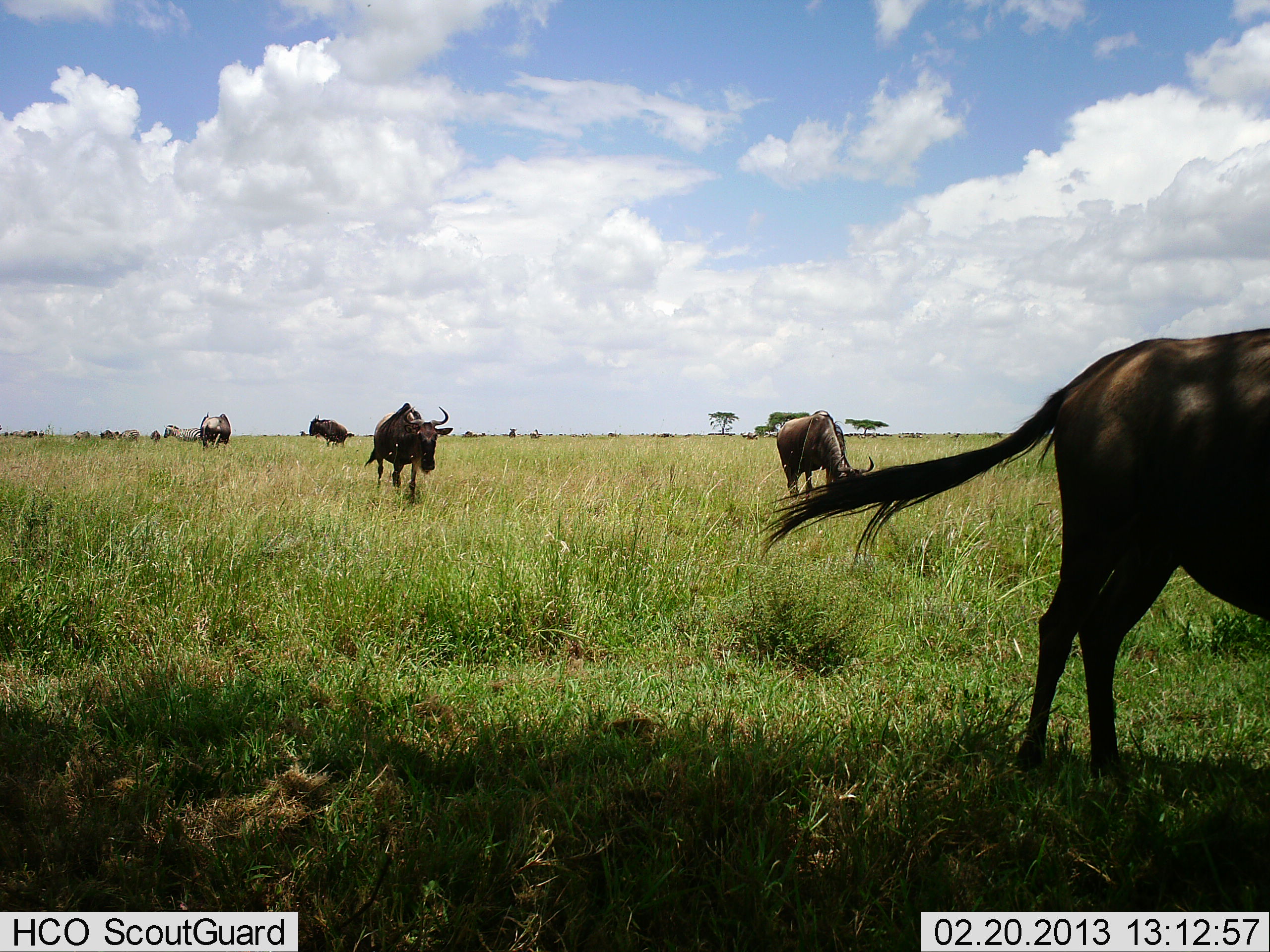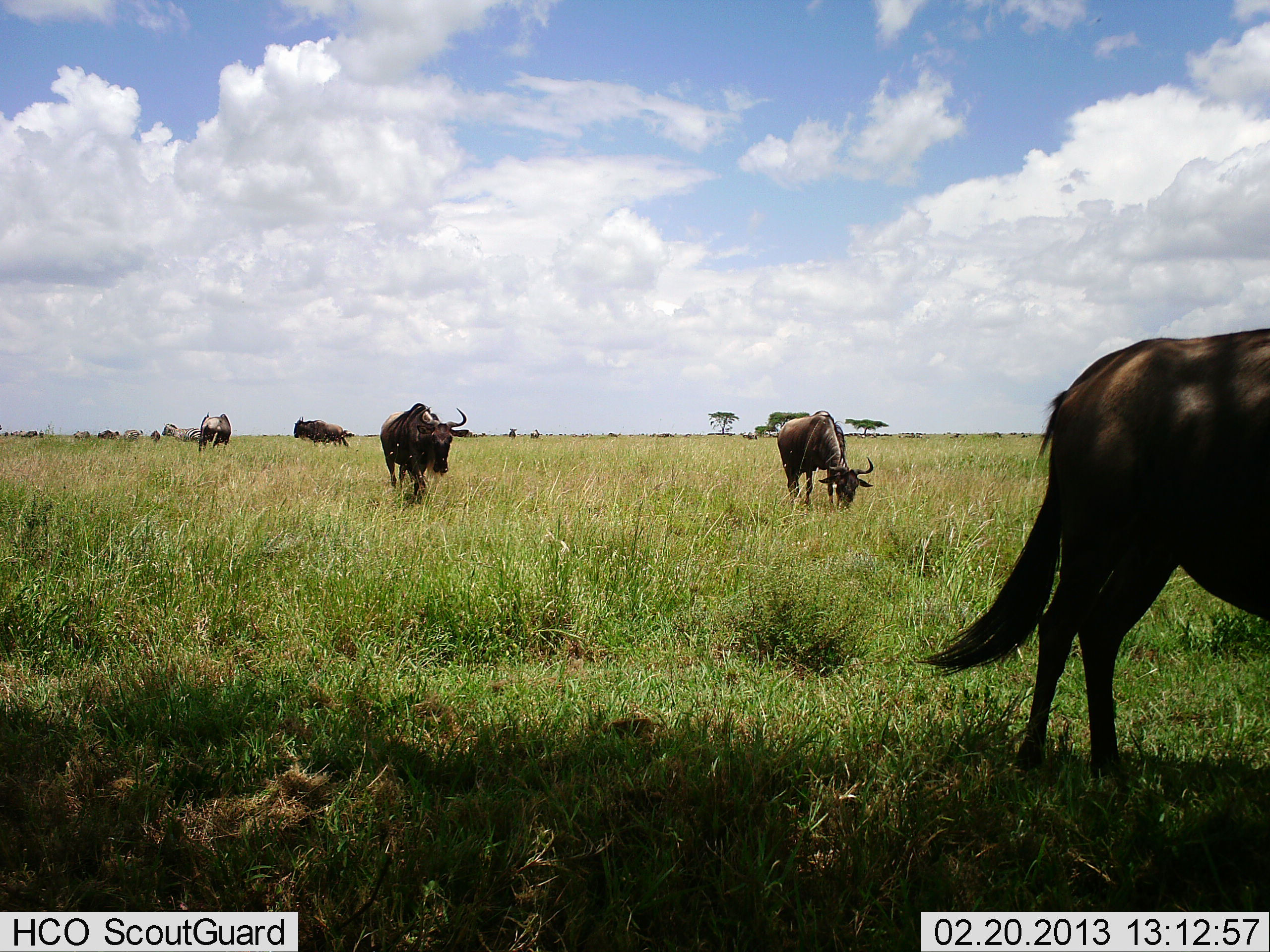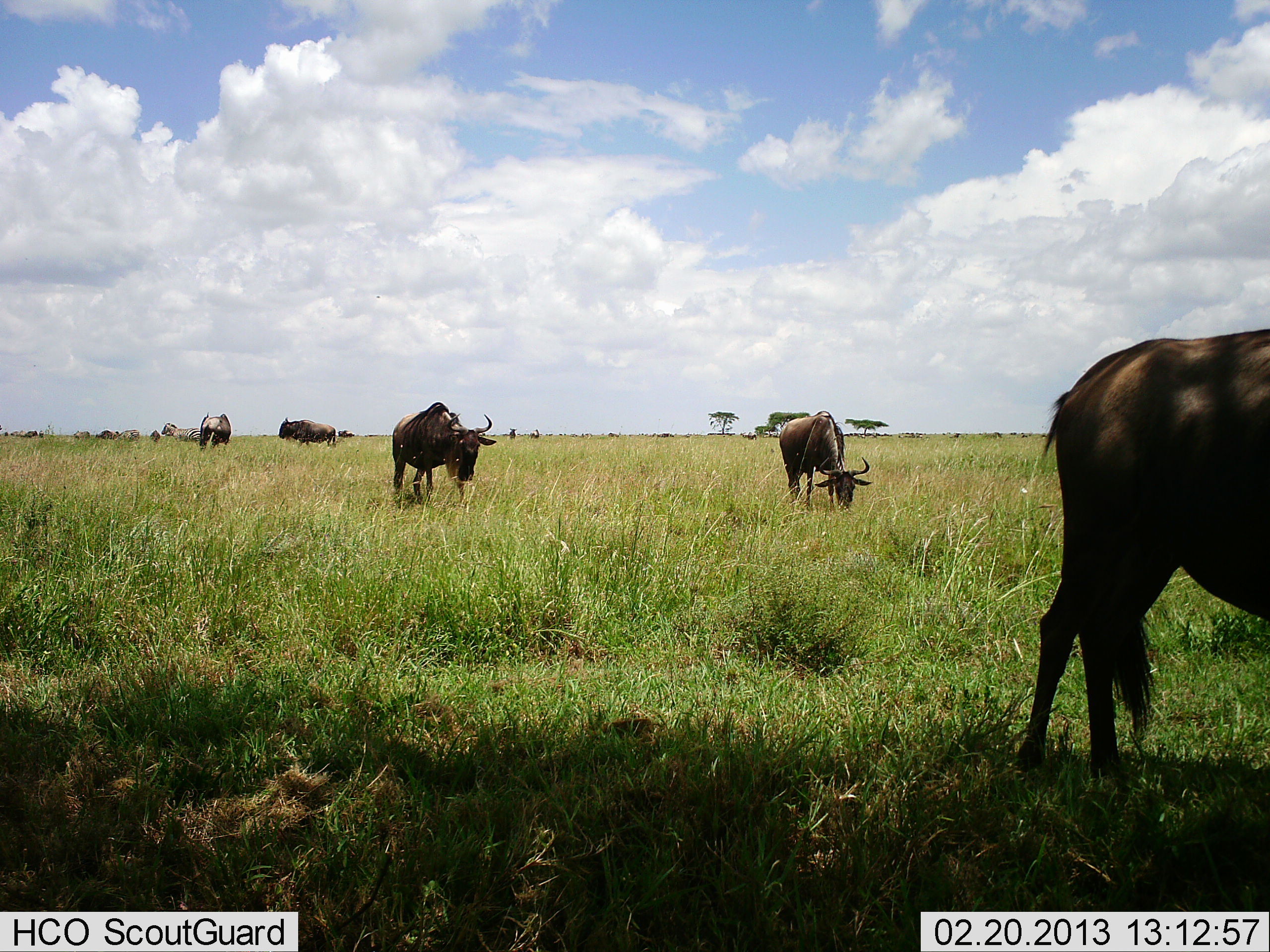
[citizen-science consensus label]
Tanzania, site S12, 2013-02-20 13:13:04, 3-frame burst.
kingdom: Animalia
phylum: Chordata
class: Mammalia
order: Artiodactyla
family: Bovidae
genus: Connochaetes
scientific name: Connochaetes taurinus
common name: blue wildebeest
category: wildebeest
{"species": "wildebeest (blue wildebeest) (Connochaetes taurinus)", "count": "7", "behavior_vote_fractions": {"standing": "30%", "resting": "3%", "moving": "73%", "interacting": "0%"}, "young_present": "0%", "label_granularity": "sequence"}